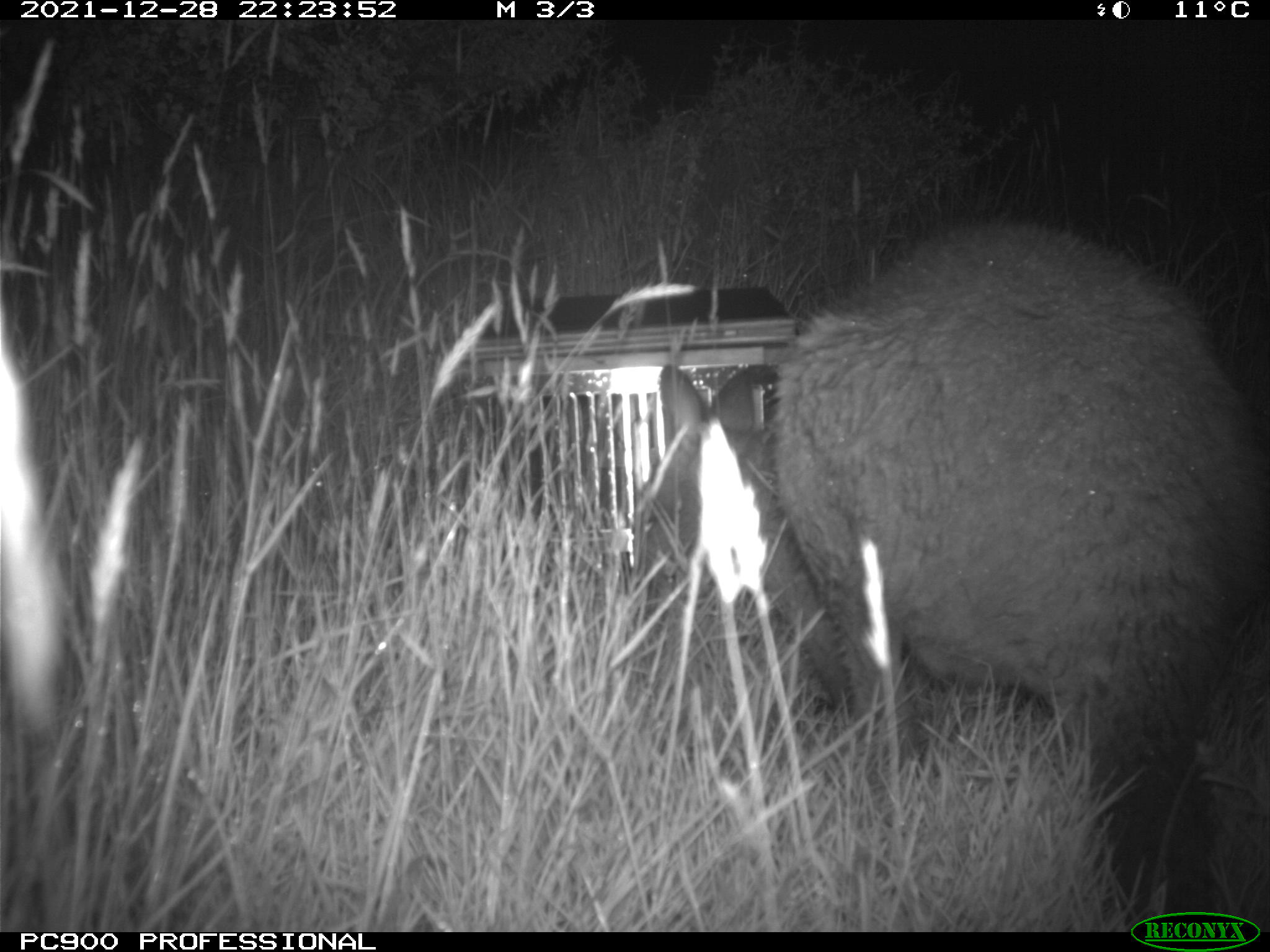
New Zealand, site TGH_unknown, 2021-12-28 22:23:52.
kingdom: Animalia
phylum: Chordata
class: Mammalia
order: Diprotodontia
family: Macropodidae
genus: Notamacropus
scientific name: Notamacropus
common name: wallaby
Wallaby (Notamacropus).